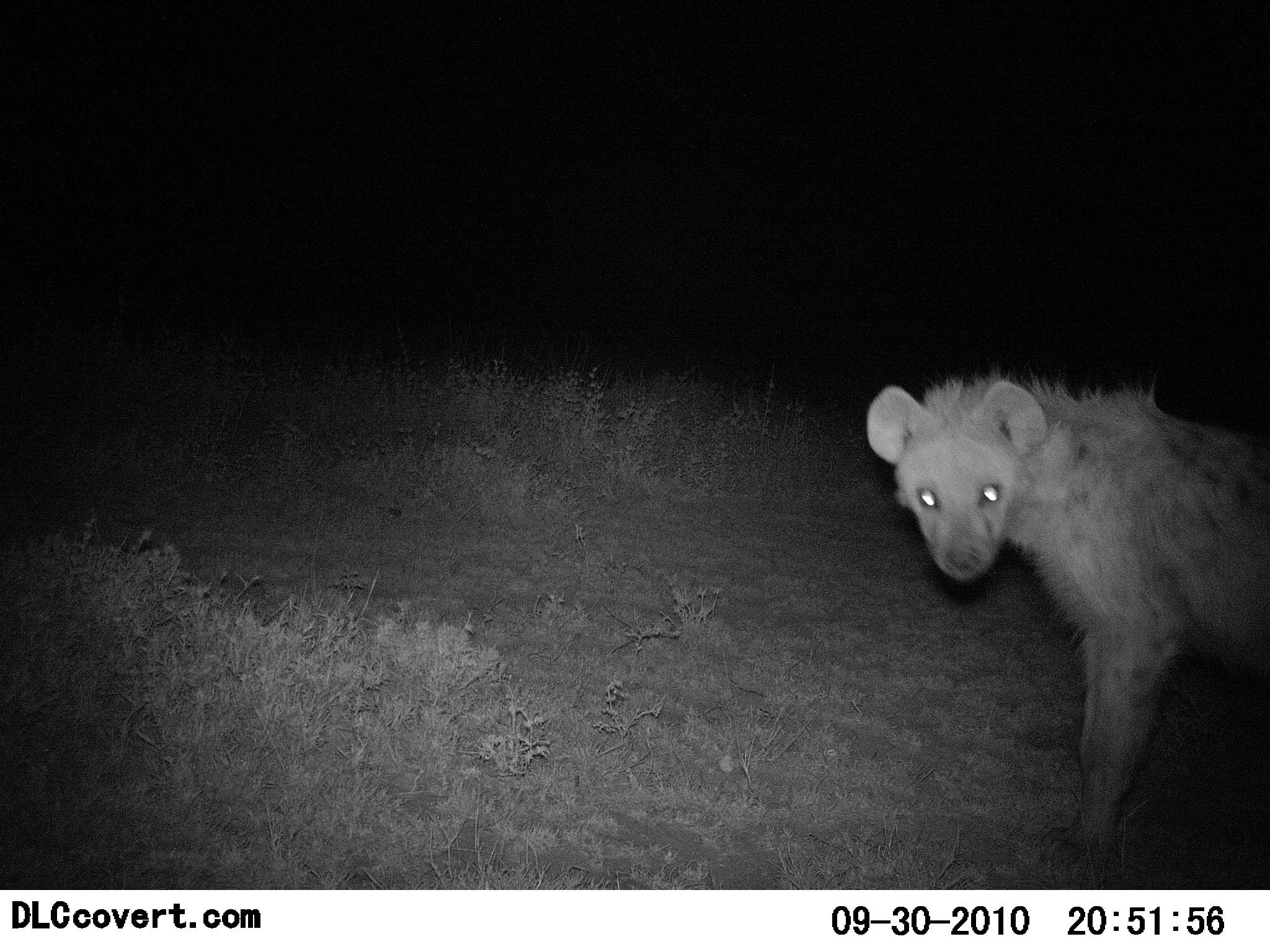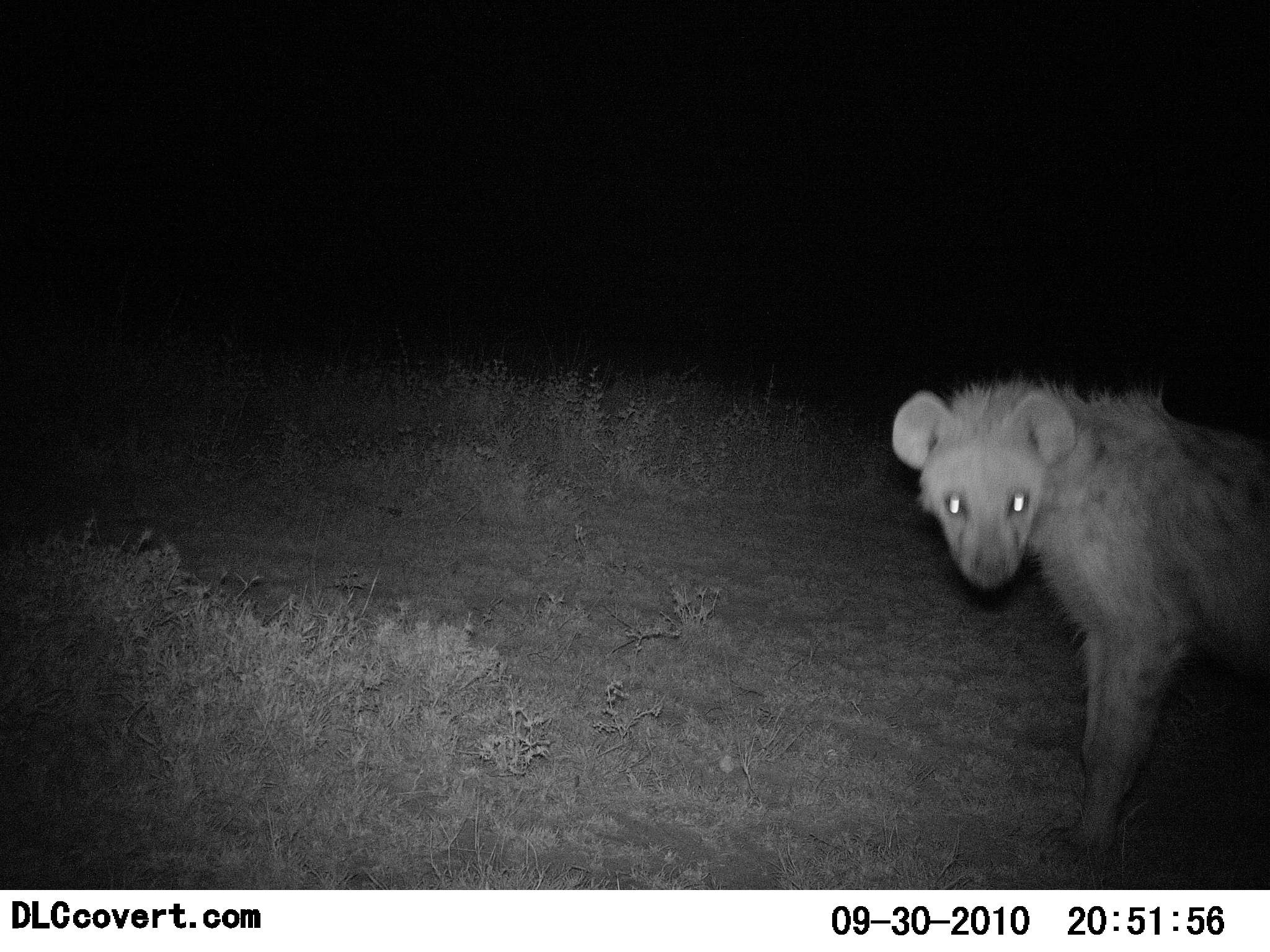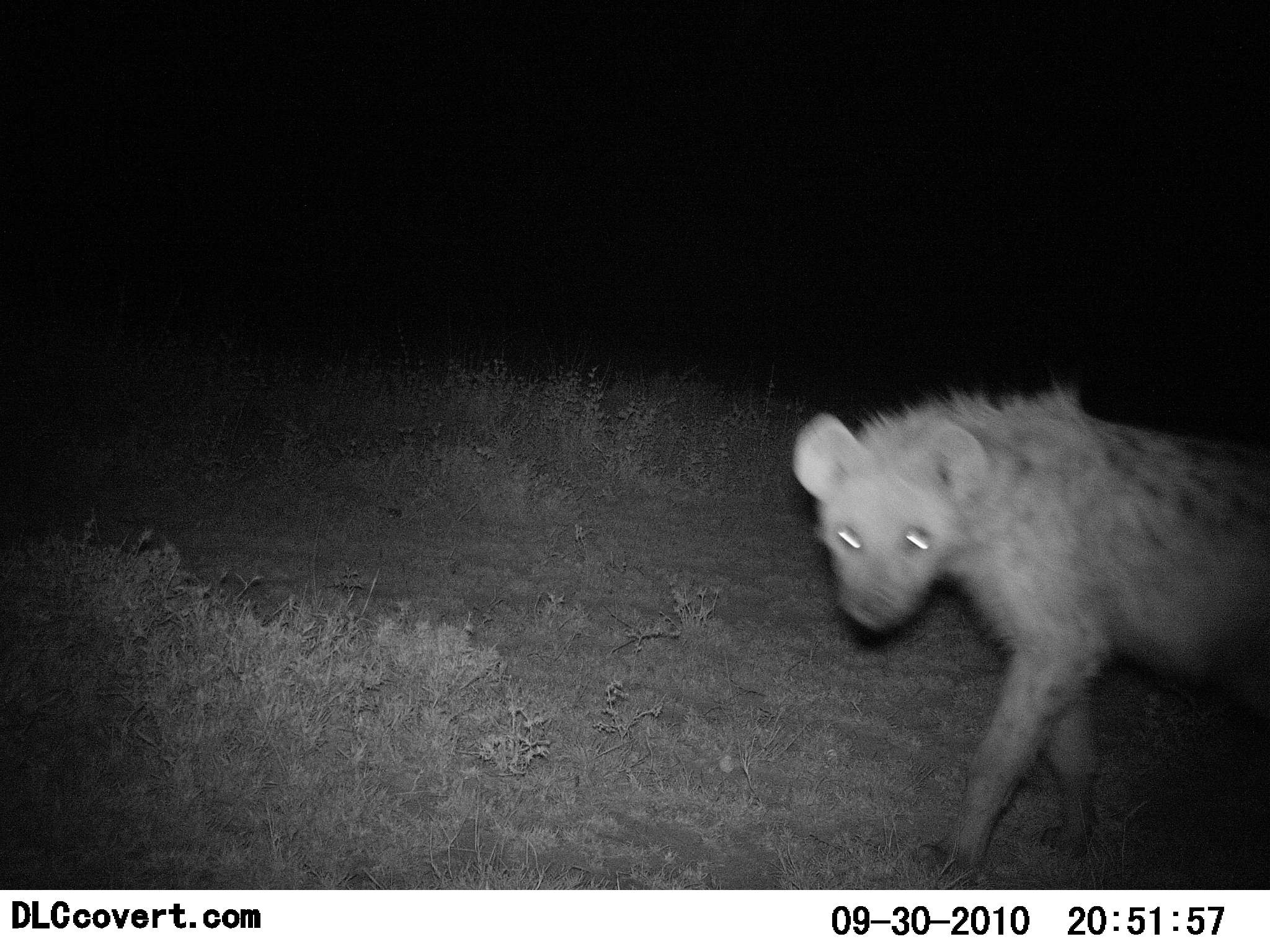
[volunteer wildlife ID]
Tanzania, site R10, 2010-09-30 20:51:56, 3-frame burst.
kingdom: Animalia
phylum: Chordata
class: Mammalia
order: Carnivora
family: Hyaenidae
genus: Crocuta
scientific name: Crocuta crocuta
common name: spotted hyena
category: hyenaspotted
Hyenaspotted (spotted hyena) (Crocuta crocuta), count 1. Behavior (volunteer vote fractions): standing 75%, resting 0%, moving 25%, interacting 17%. Young present (vote fraction): 0%. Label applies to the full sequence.